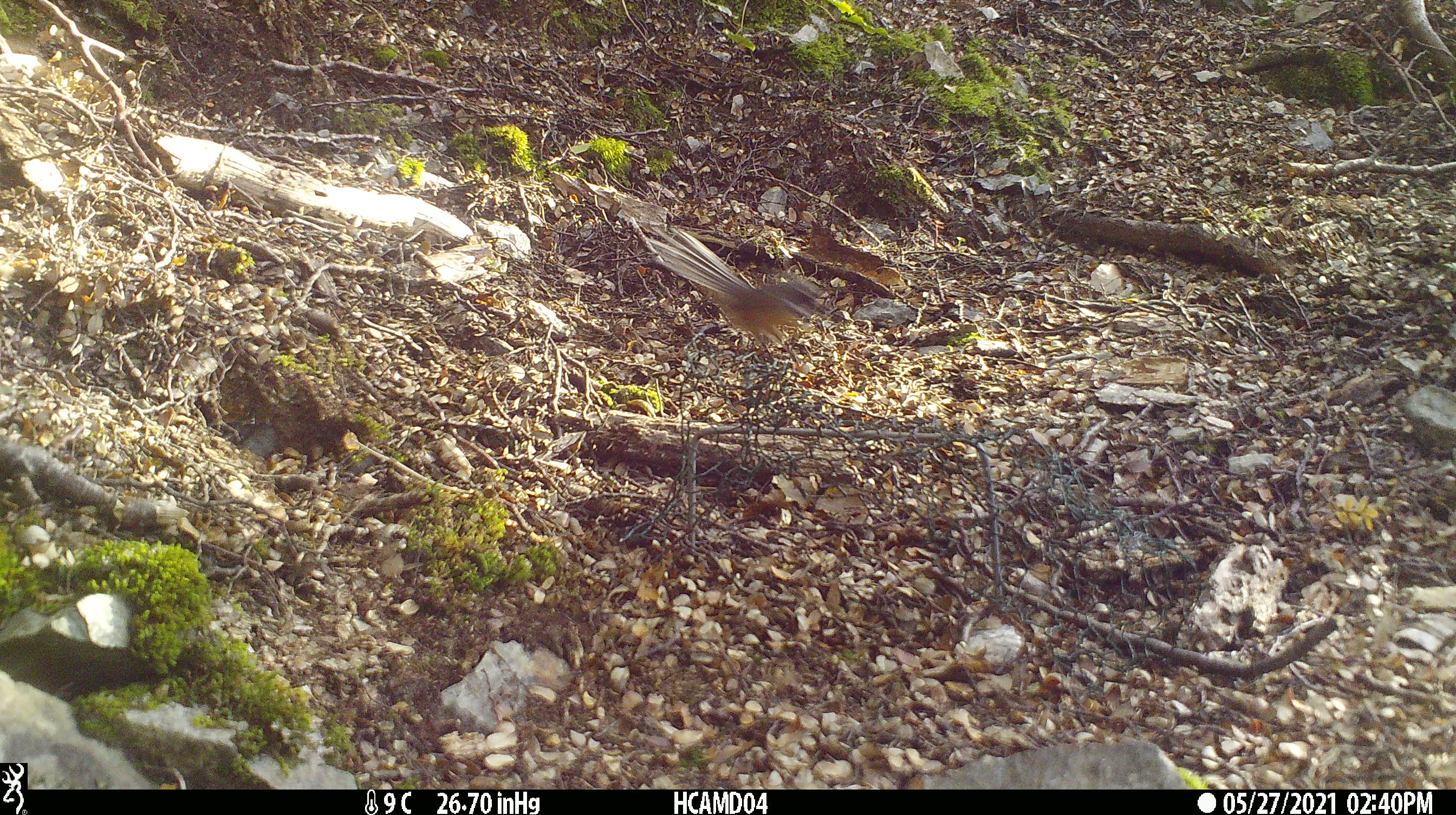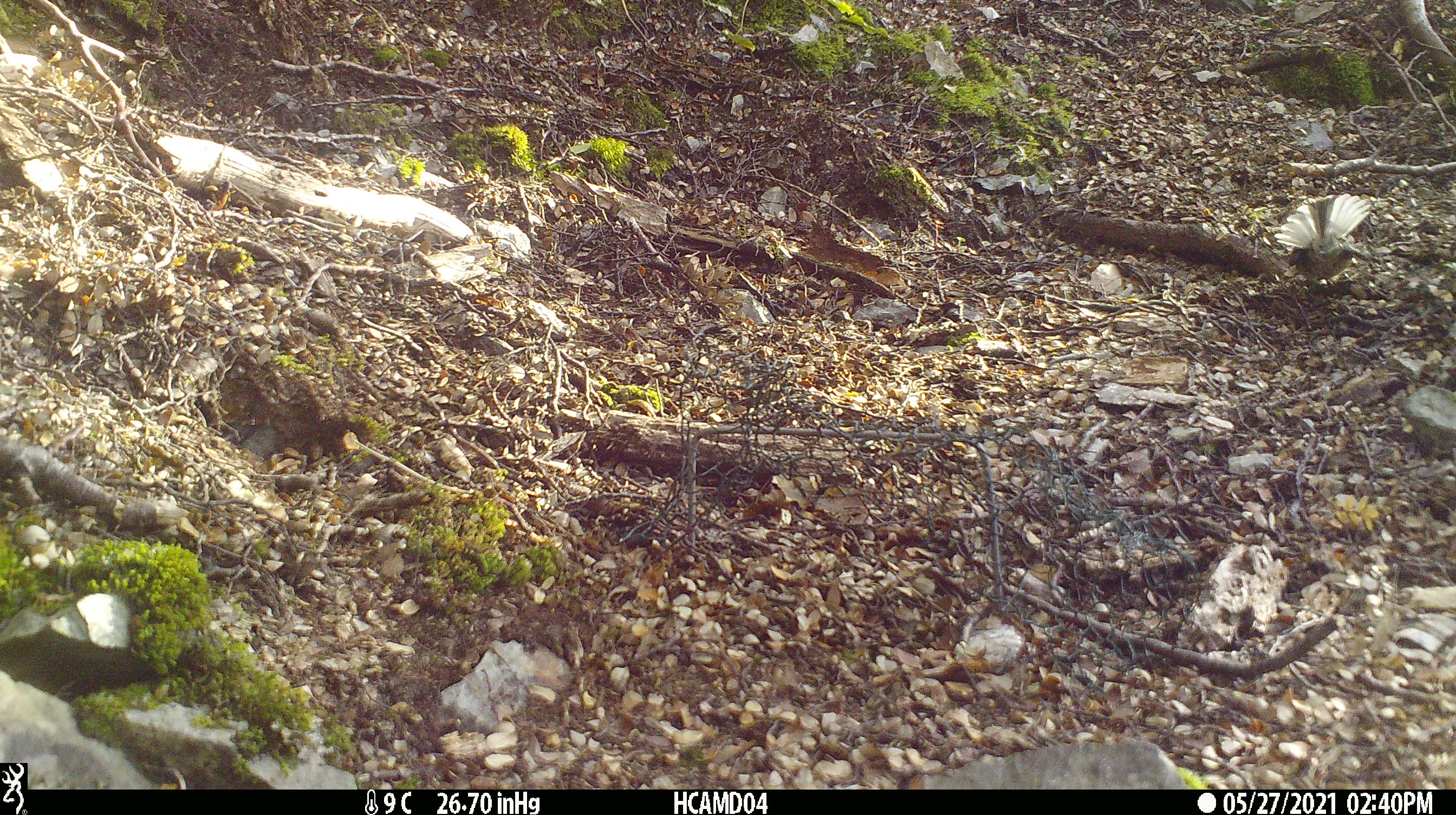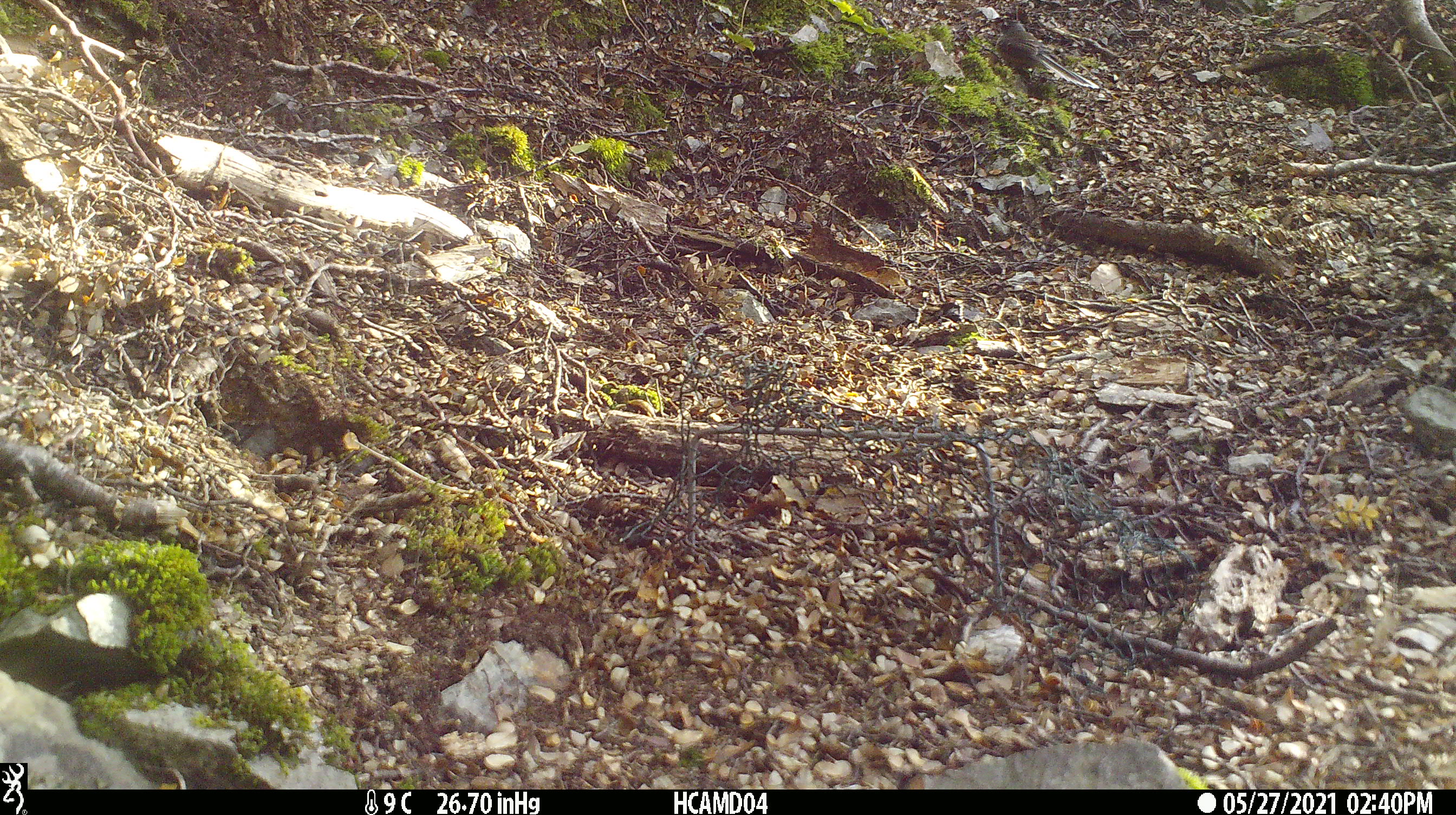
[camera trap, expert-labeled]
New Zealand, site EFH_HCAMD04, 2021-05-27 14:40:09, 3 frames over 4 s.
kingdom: Animalia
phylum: Chordata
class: Aves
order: Passeriformes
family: Rhipiduridae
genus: Rhipidura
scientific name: Rhipidura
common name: fantails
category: fantail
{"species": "fantail (fantails) (Rhipidura)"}